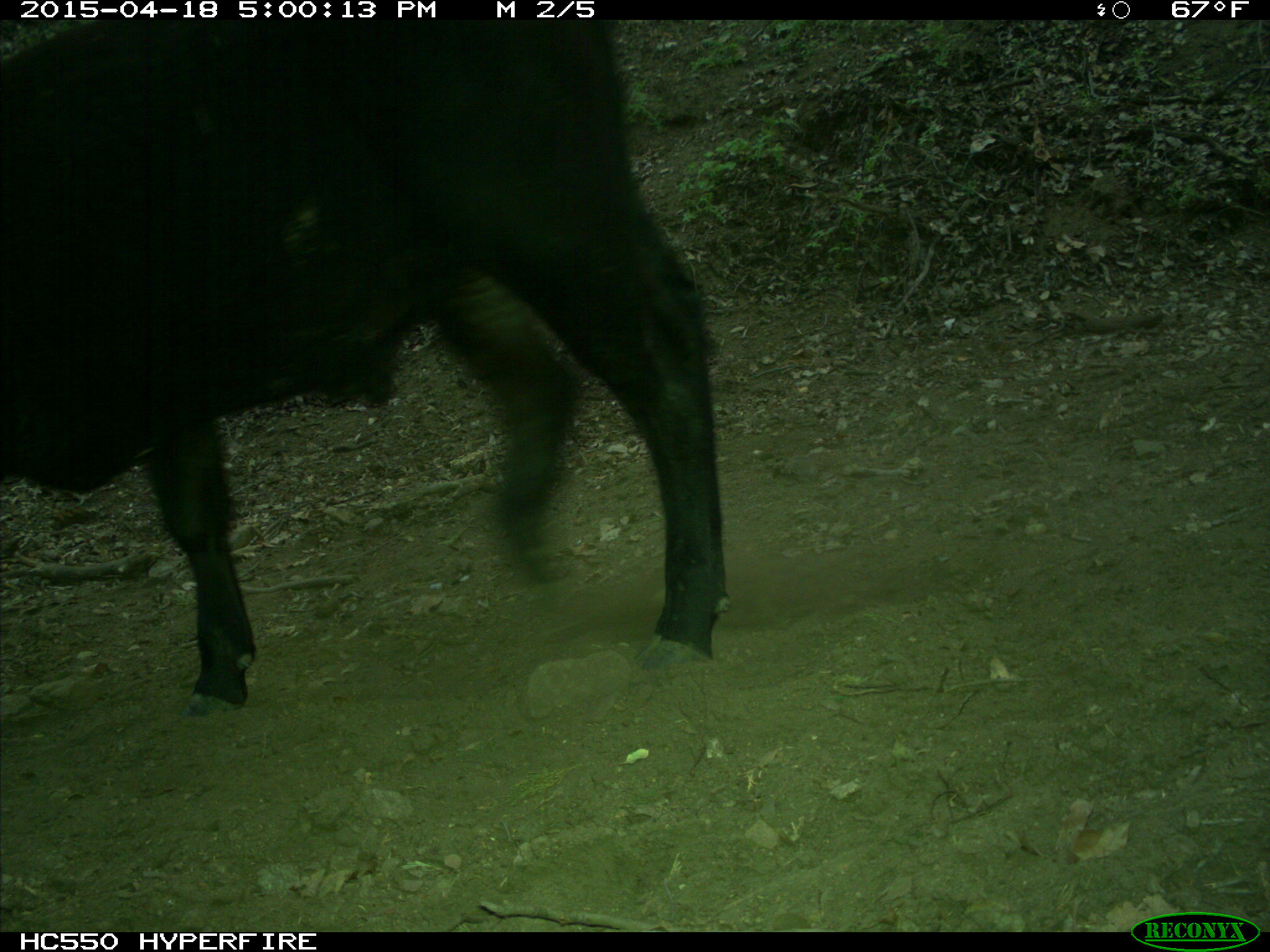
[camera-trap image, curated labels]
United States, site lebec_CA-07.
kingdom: Animalia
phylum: Chordata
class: Mammalia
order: Artiodactyla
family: Bovidae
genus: Bos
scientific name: Bos taurus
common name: domestic cow